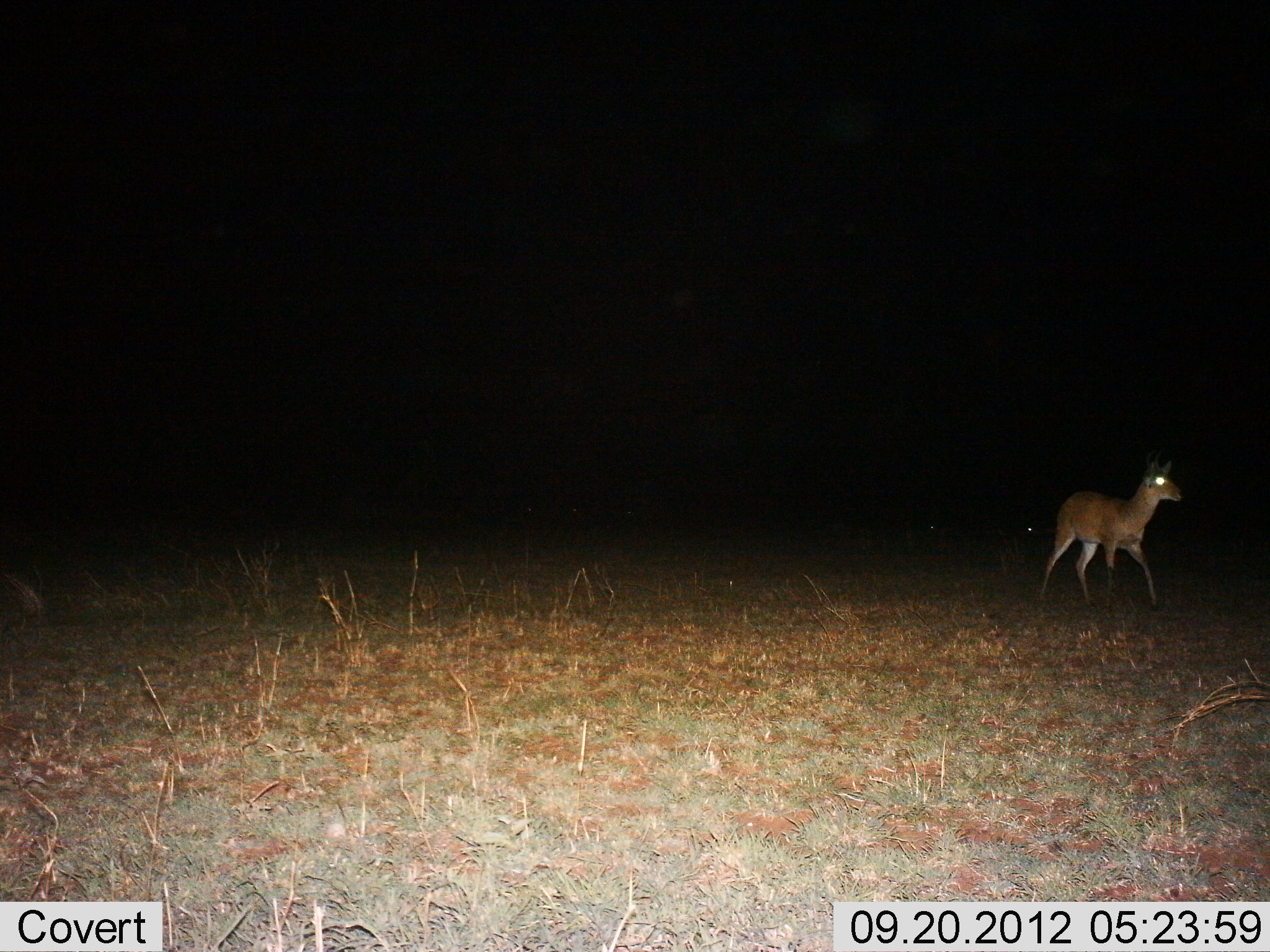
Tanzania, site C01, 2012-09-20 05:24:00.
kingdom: Animalia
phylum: Chordata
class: Mammalia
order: Artiodactyla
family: Bovidae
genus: Redunca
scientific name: Redunca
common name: reedbuck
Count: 1.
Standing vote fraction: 60%.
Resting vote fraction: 0%.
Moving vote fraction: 40%.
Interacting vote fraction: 0%.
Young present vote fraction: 0%.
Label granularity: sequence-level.